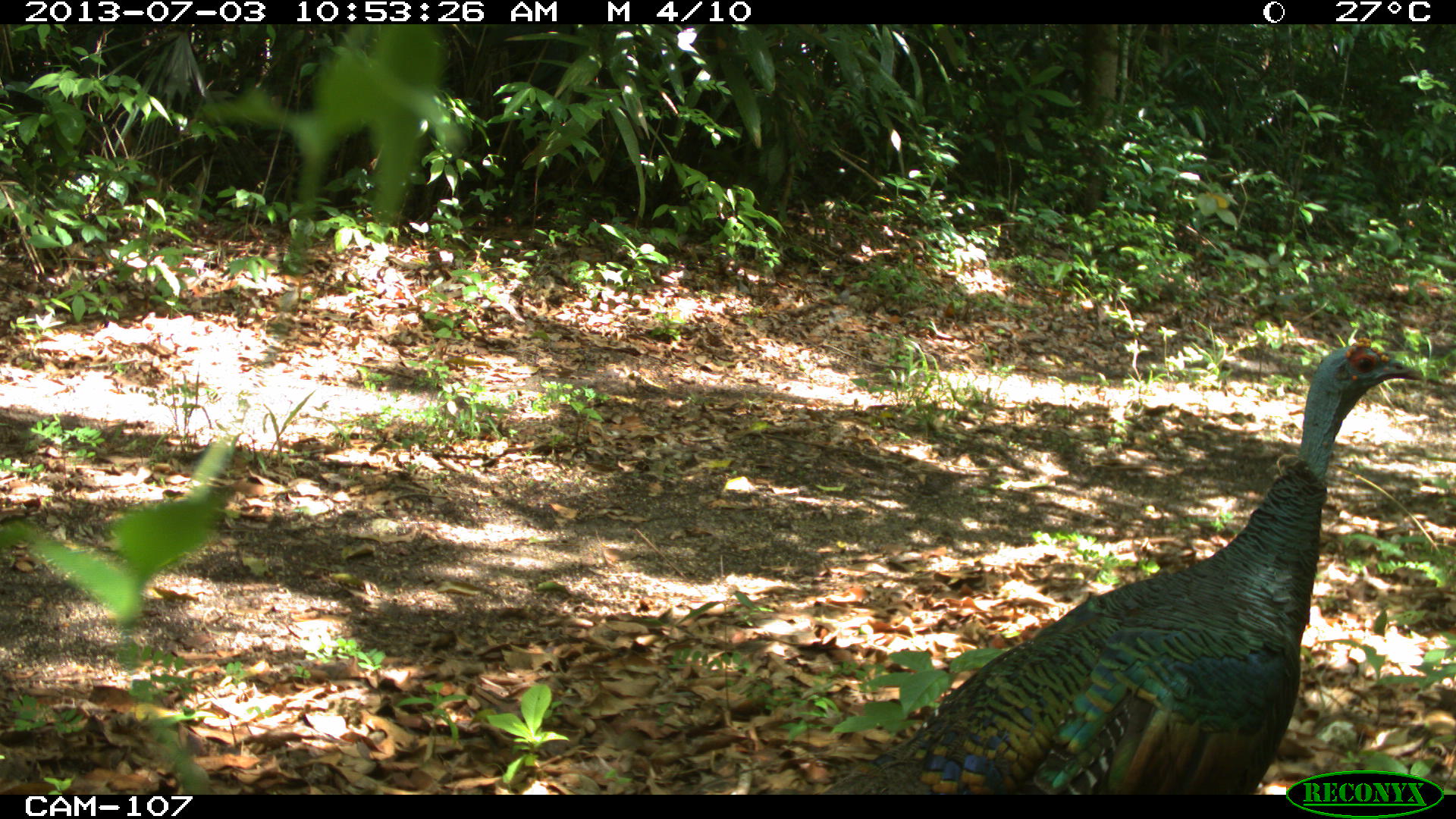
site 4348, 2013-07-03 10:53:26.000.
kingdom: Animalia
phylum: Chordata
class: Aves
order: Galliformes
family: Phasianidae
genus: Meleagris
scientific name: Meleagris ocellata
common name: ocellated turkey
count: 1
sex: male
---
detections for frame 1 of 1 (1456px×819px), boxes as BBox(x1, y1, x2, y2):
meleagris ocellata: BBox(820, 337, 1426, 795)